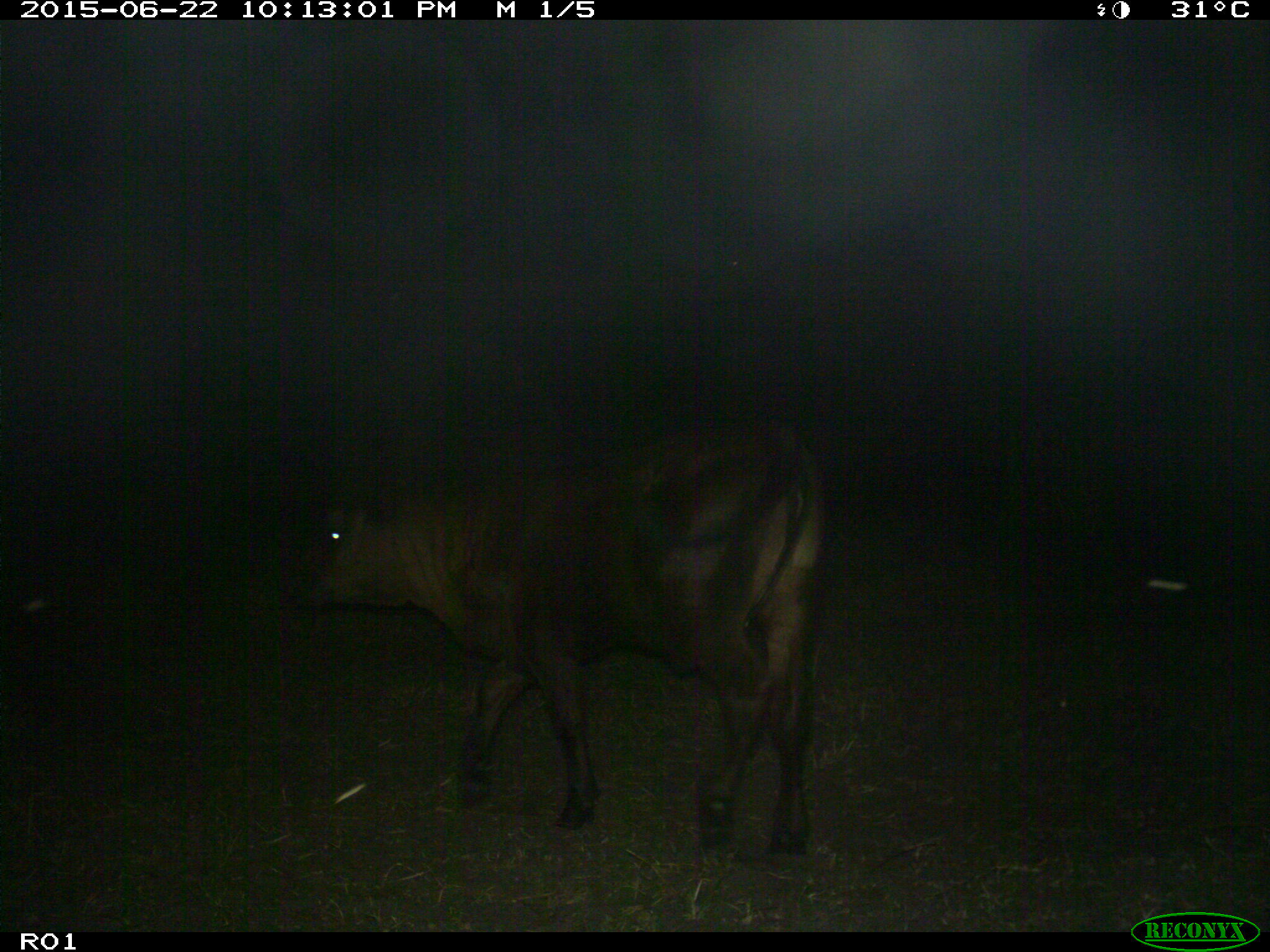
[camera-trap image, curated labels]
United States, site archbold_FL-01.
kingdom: Animalia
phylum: Chordata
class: Mammalia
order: Artiodactyla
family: Bovidae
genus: Bos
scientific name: Bos taurus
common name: domestic cow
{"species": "Bos taurus (domestic cow)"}